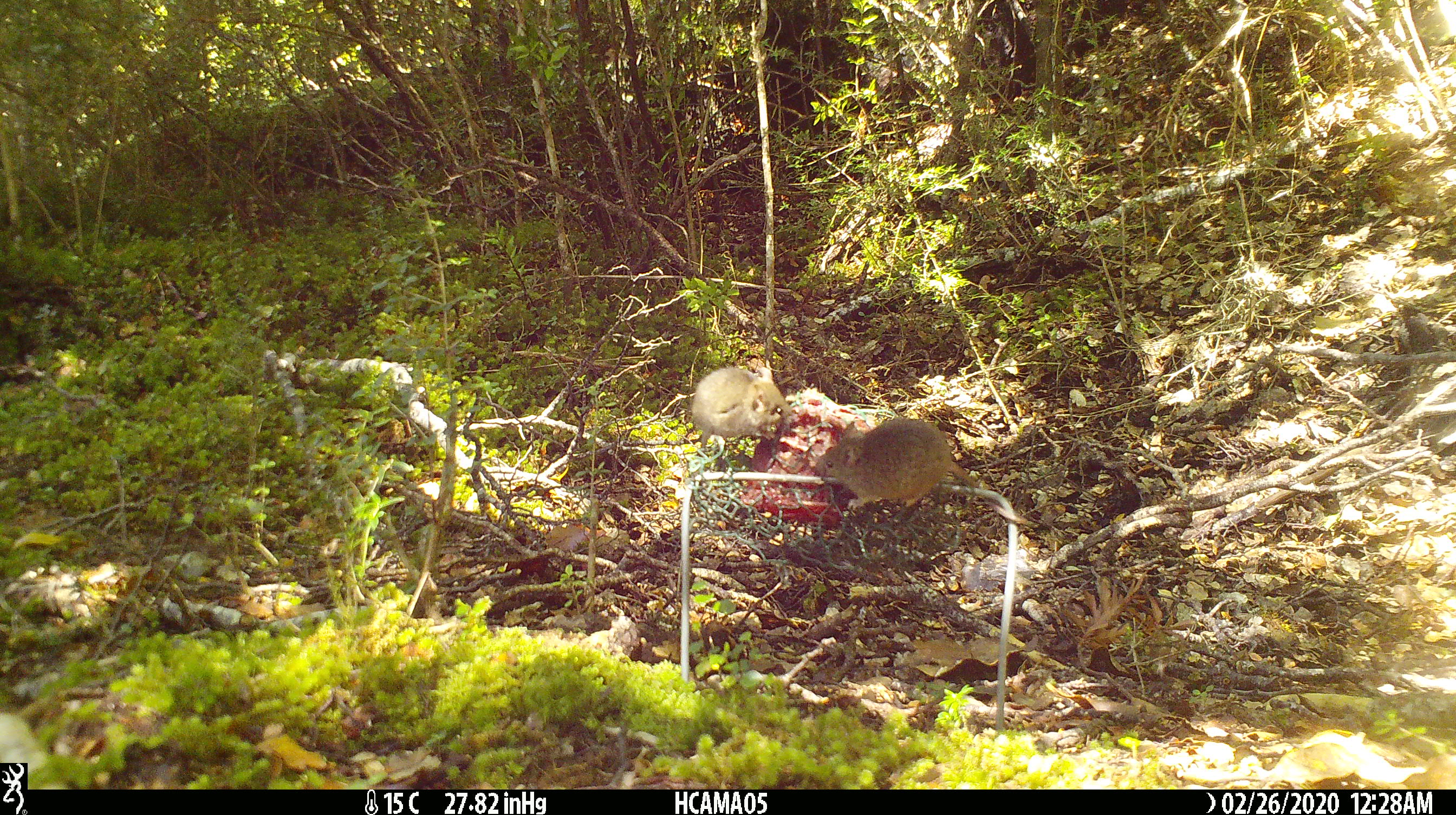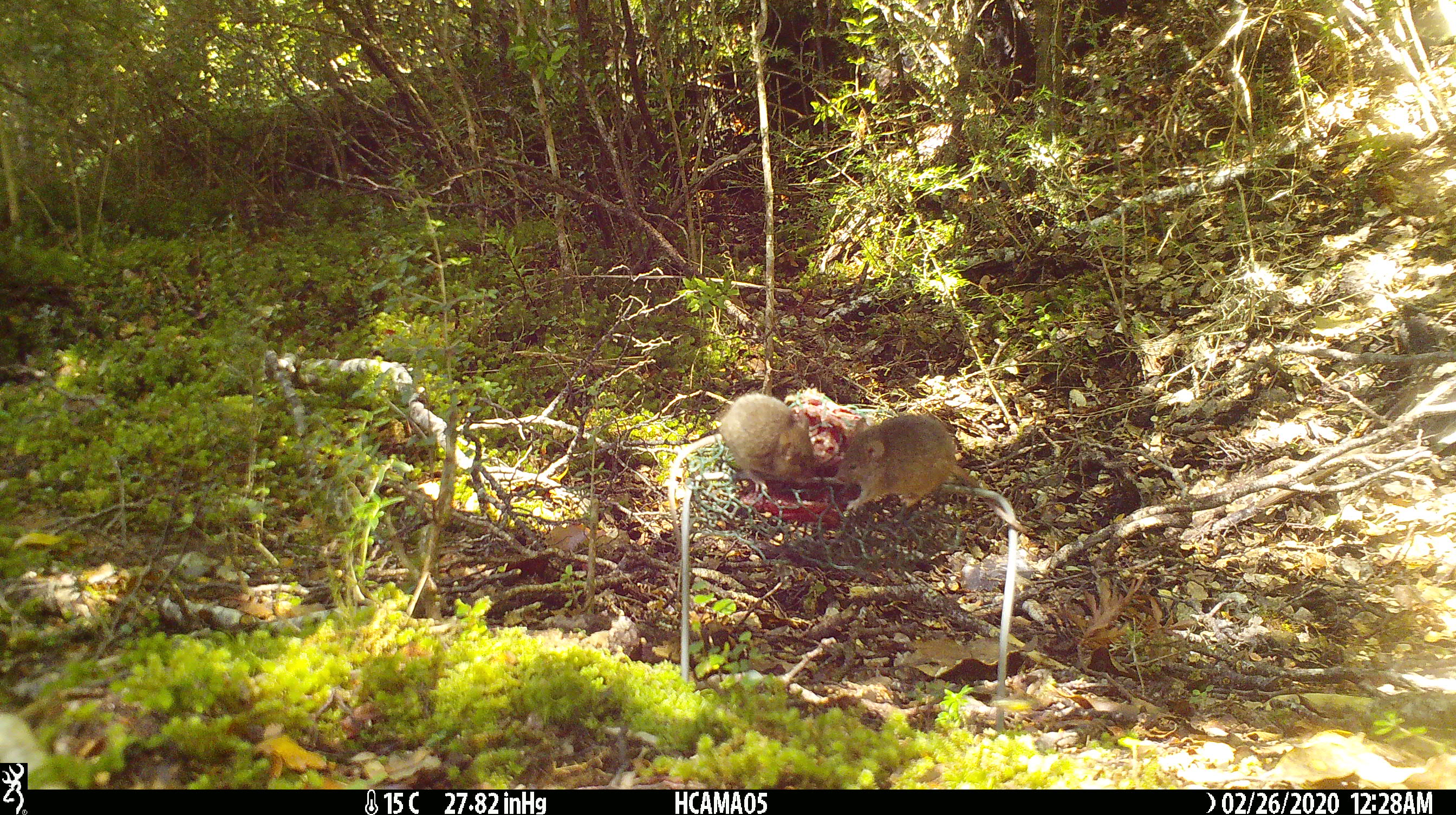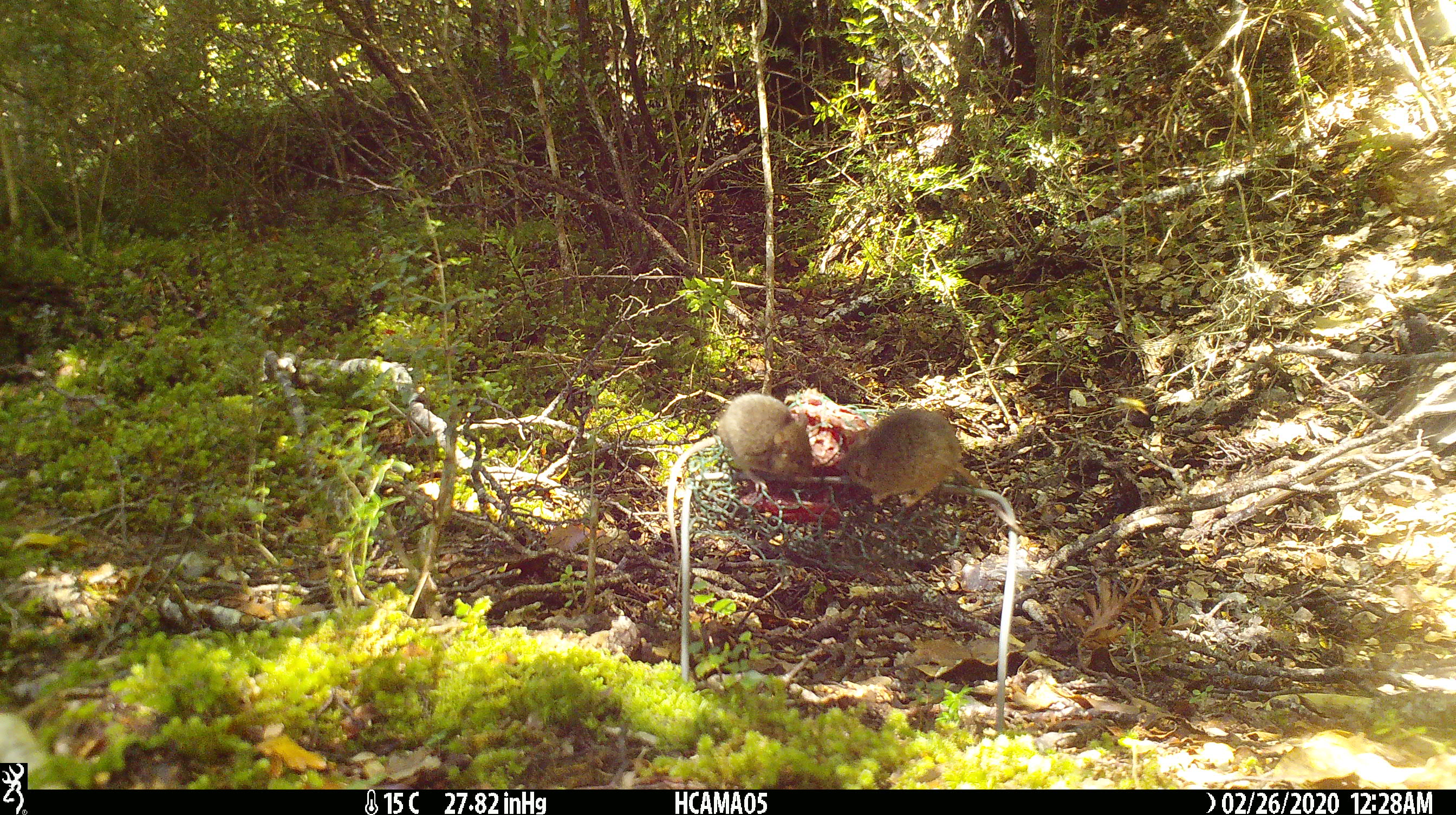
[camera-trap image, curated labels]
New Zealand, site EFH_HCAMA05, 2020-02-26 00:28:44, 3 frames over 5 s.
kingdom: Animalia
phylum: Chordata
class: Mammalia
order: Rodentia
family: Muridae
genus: Mus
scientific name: Mus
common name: mouse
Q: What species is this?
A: Mouse (Mus).